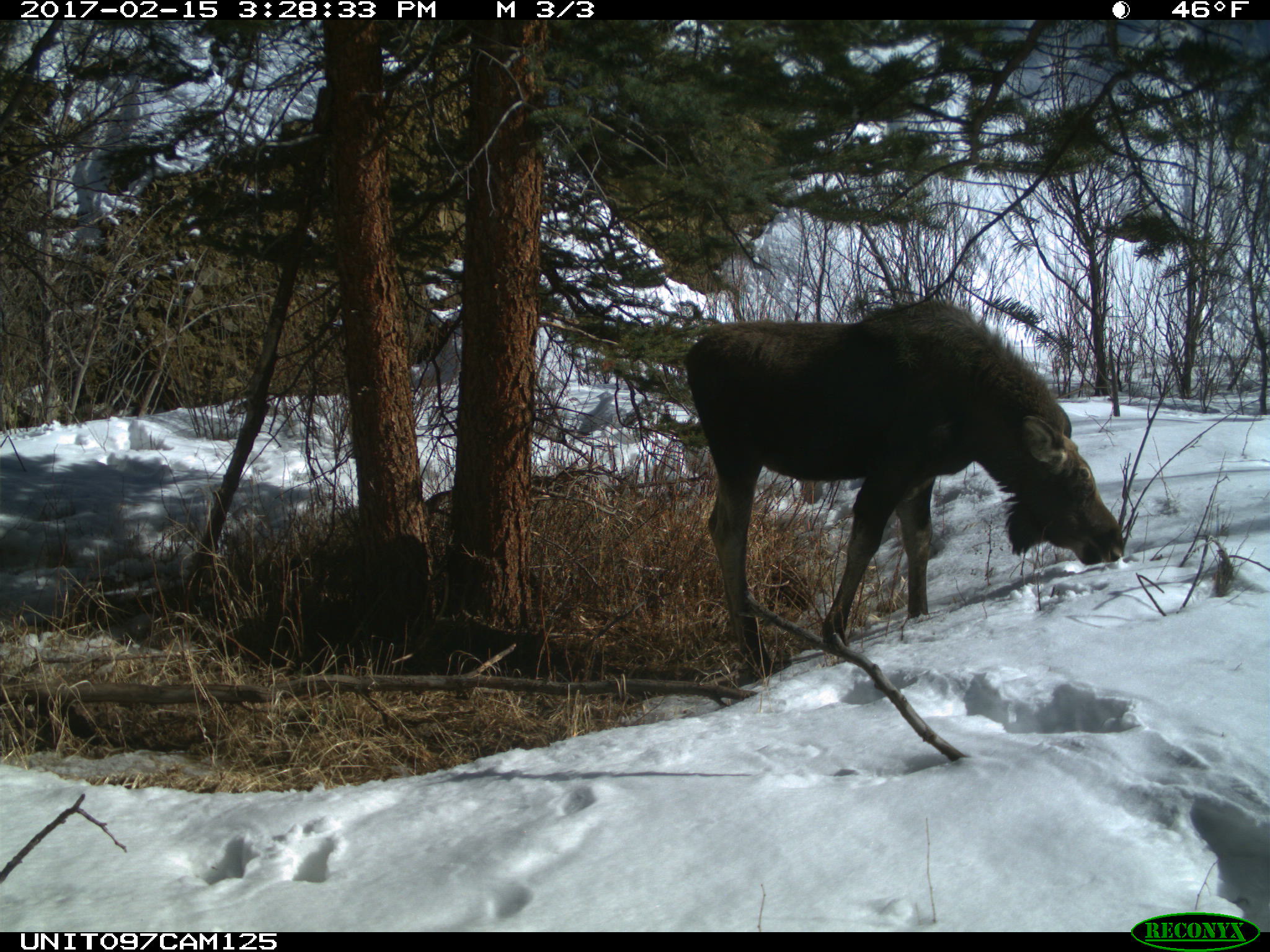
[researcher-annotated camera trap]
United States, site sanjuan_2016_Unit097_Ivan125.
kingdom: Animalia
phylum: Chordata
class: Mammalia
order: Artiodactyla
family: Cervidae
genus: Alces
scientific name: Alces alces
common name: moose